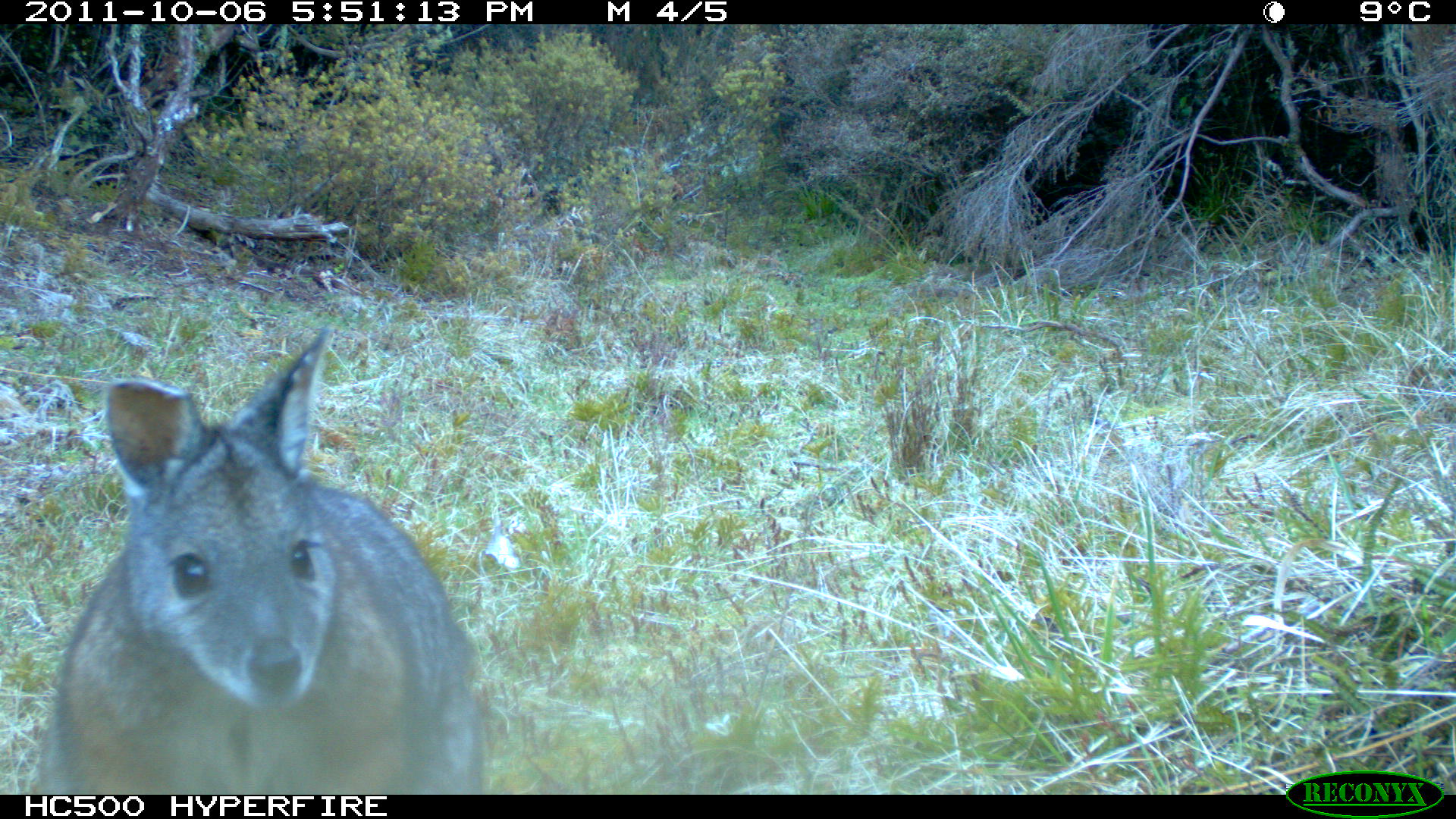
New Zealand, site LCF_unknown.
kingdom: Animalia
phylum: Chordata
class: Mammalia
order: Diprotodontia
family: Macropodidae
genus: Notamacropus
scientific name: Notamacropus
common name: wallaby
Wallaby (Notamacropus).